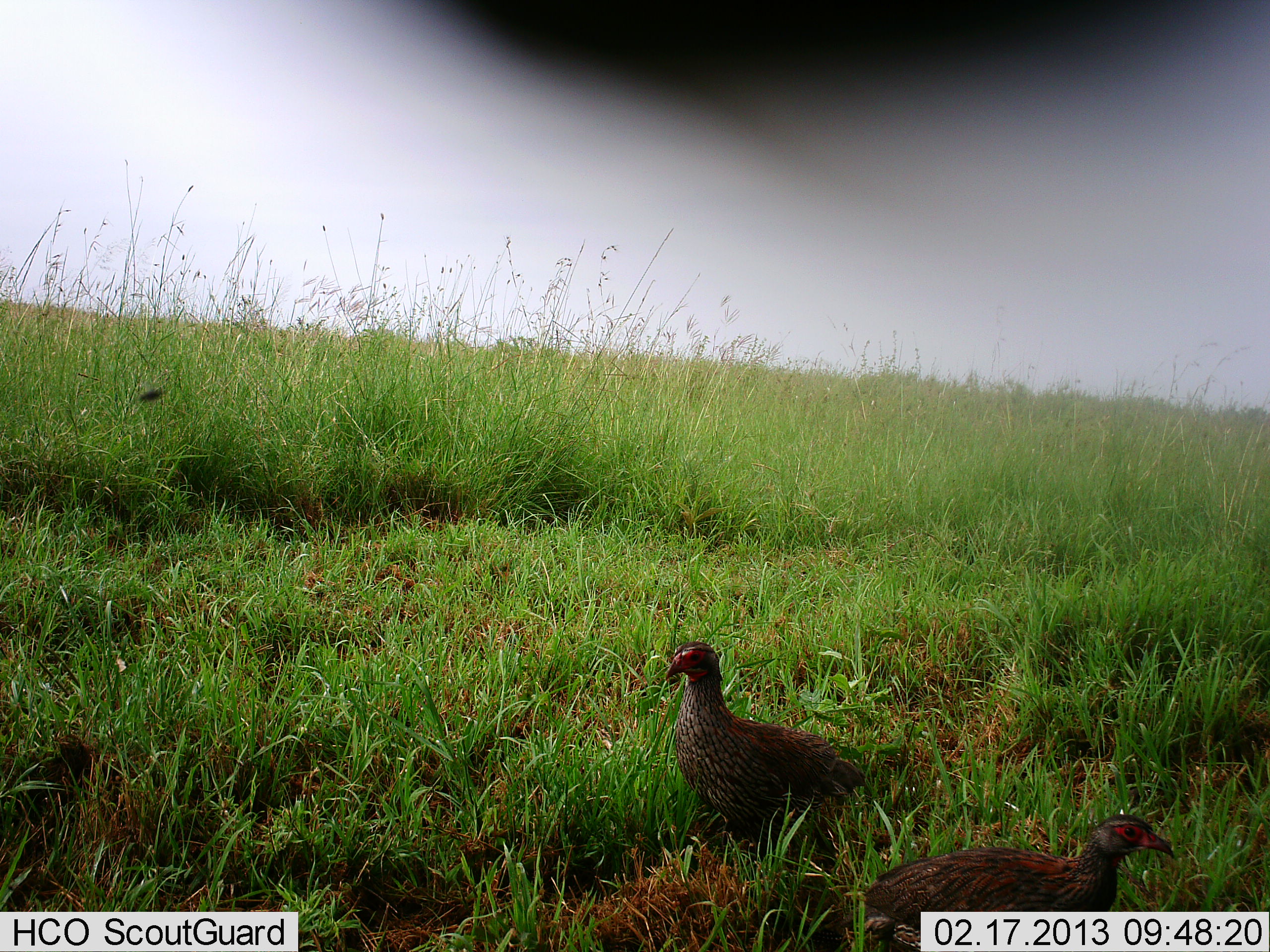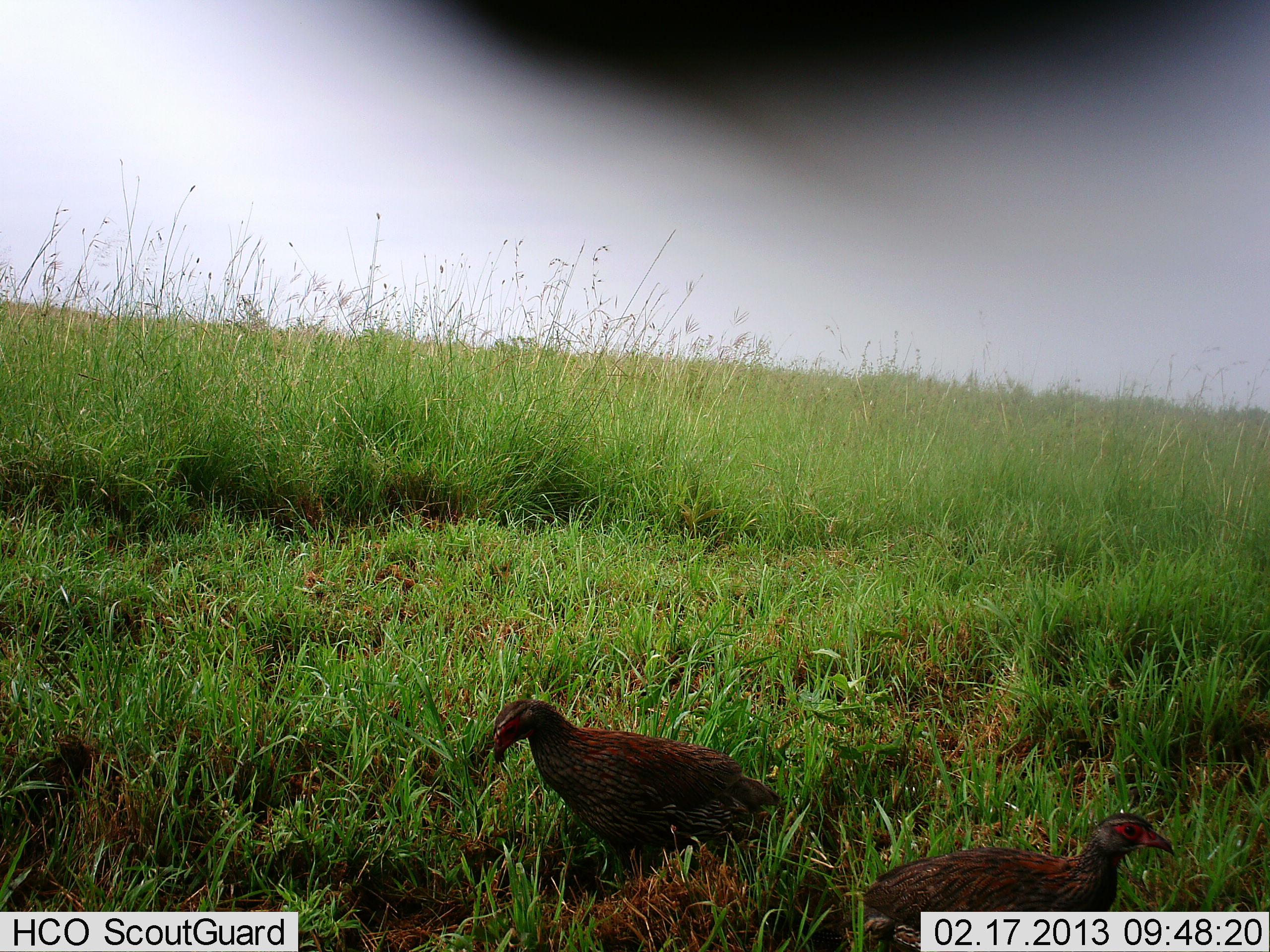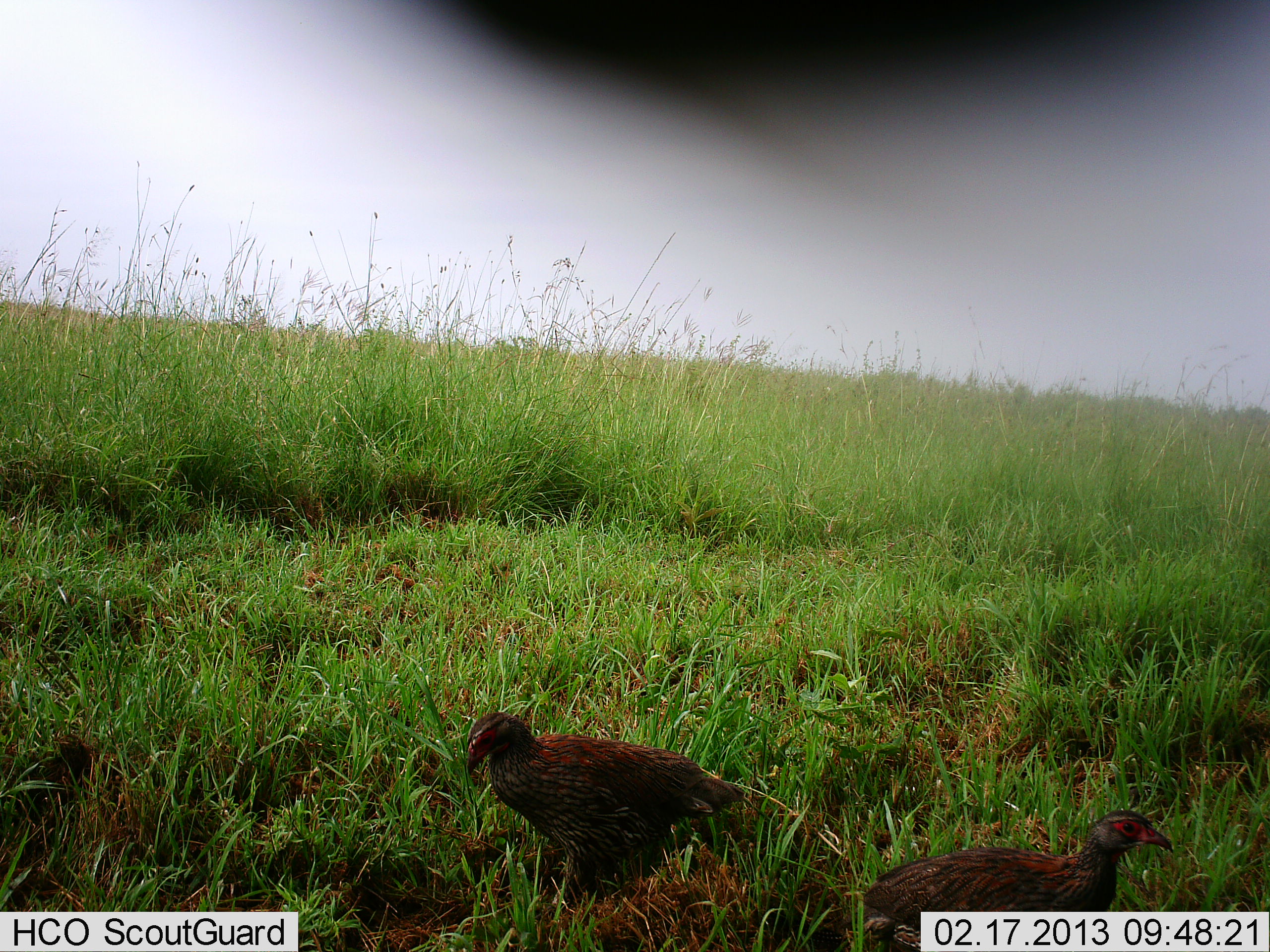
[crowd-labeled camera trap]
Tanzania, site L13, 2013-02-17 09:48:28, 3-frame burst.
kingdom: Animalia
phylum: Chordata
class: Aves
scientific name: Aves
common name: bird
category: otherbird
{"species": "otherbird (bird) (Aves)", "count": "2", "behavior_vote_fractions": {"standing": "63%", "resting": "0%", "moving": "63%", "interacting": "0%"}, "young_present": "0%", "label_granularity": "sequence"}